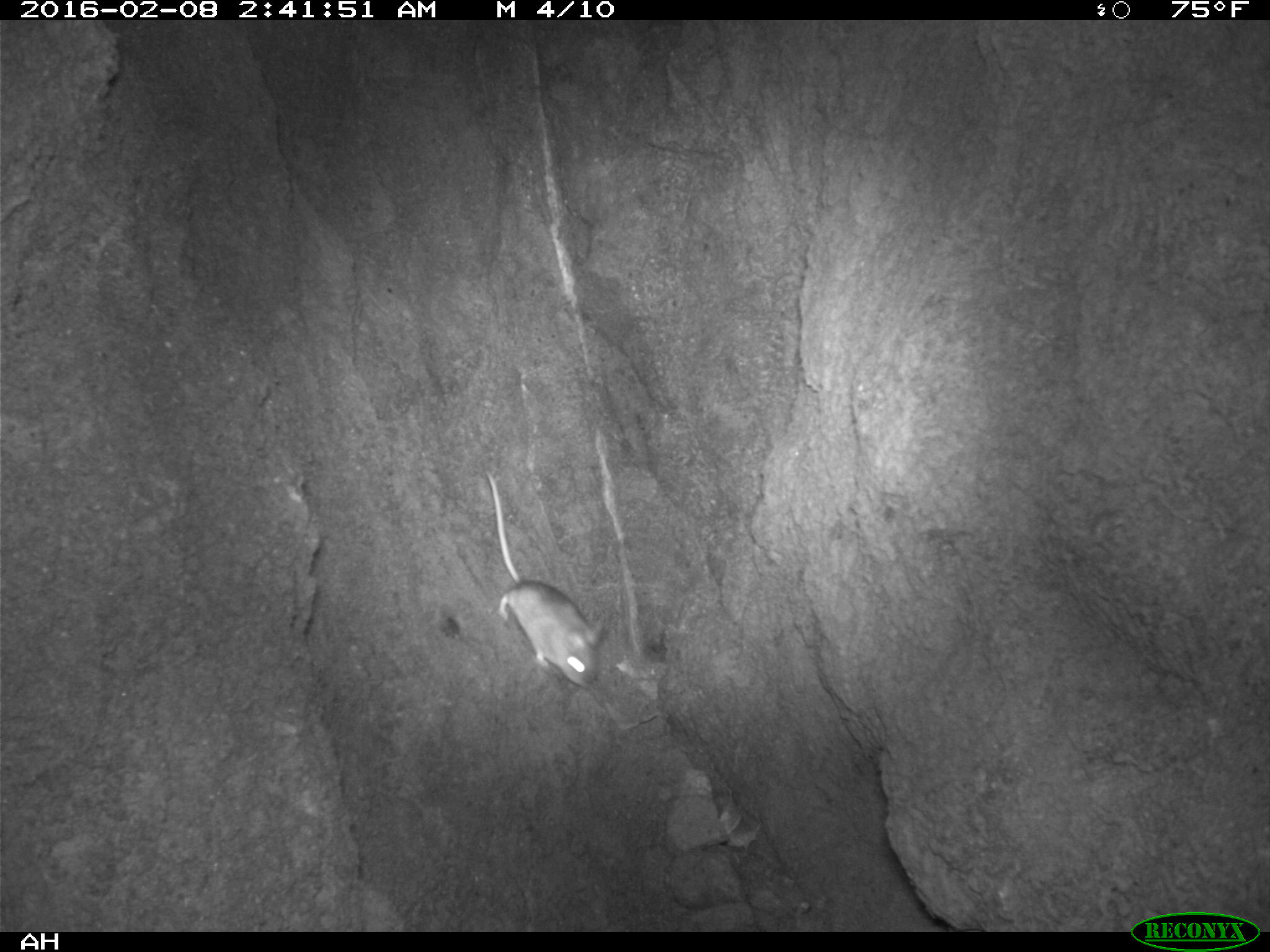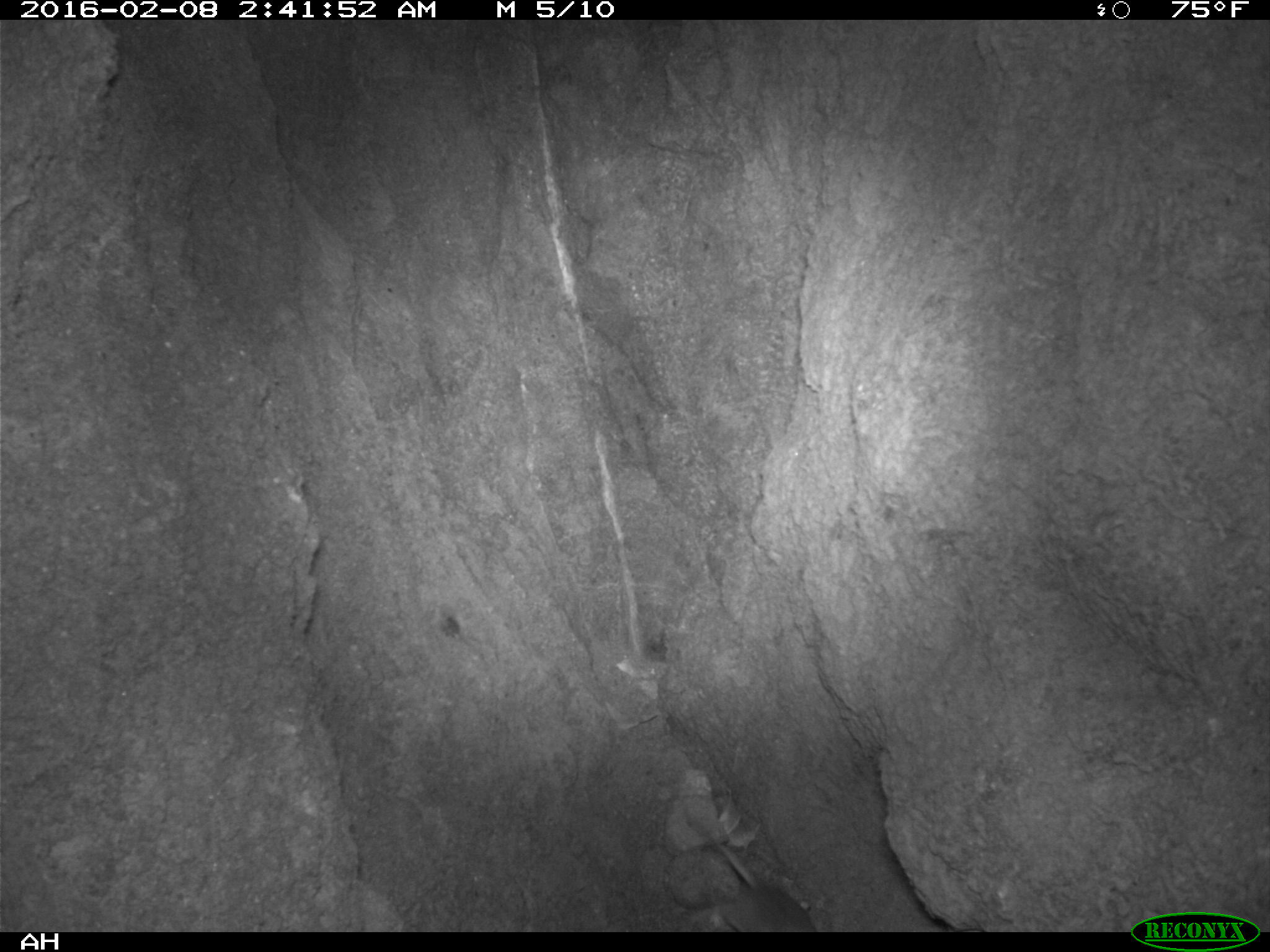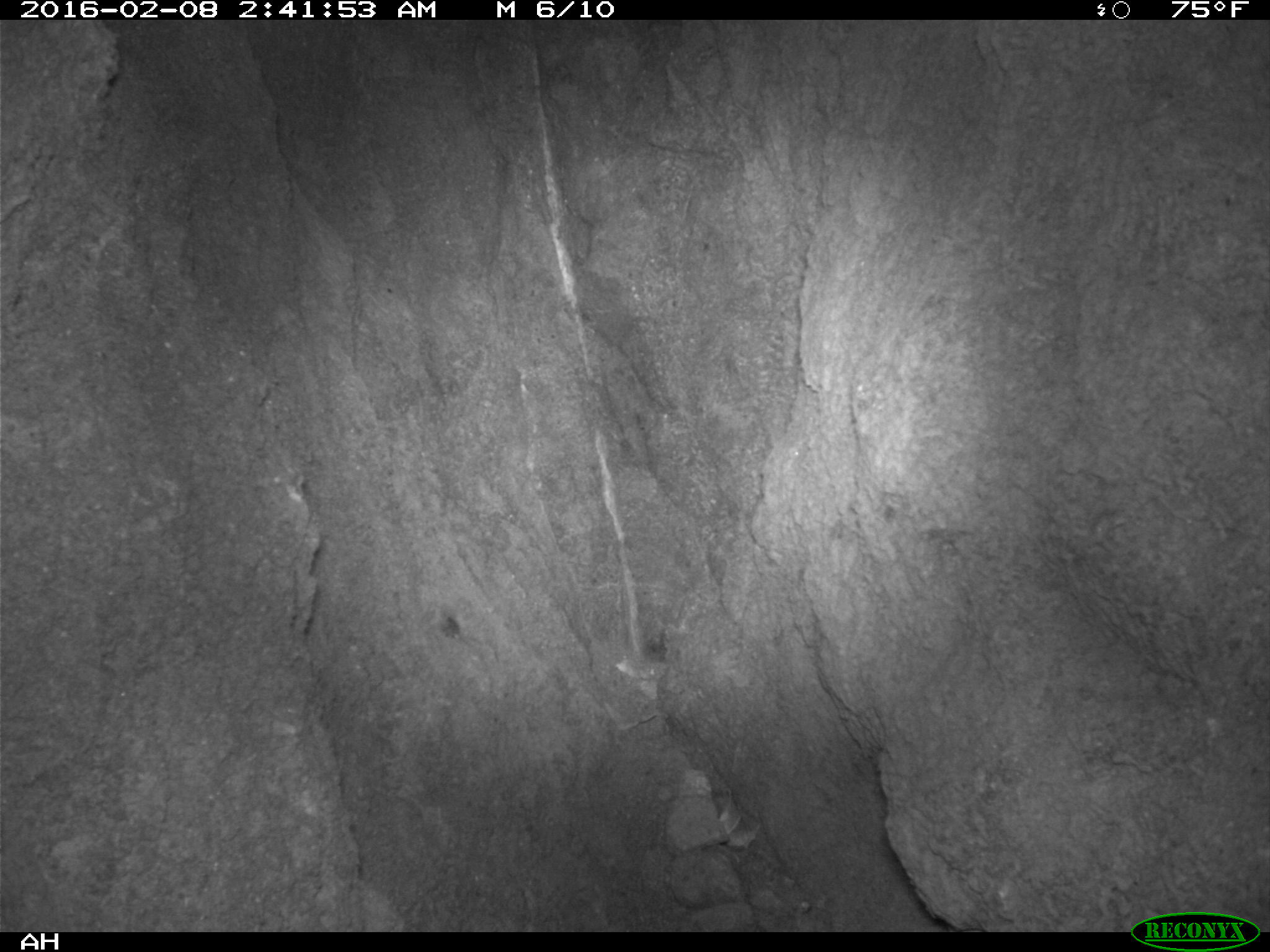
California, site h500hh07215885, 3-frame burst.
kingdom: Animalia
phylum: Chordata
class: Mammalia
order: Rodentia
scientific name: Rodentia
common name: rodent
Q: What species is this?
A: Rodent (Rodentia).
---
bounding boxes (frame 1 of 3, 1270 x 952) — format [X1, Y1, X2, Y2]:
rodent: [481, 465, 608, 690]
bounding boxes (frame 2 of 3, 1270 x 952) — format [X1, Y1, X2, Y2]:
rodent: [685, 809, 817, 932]